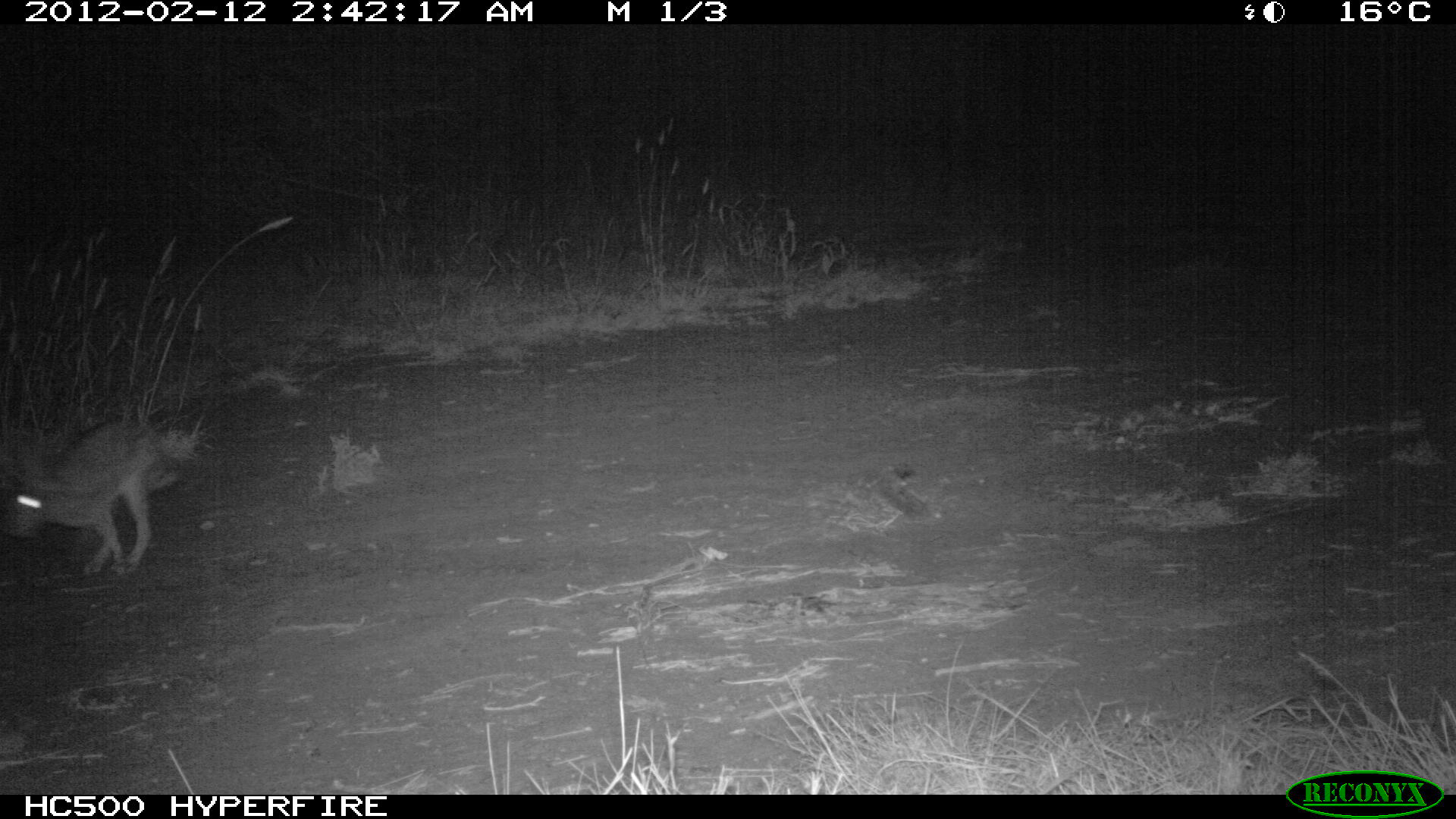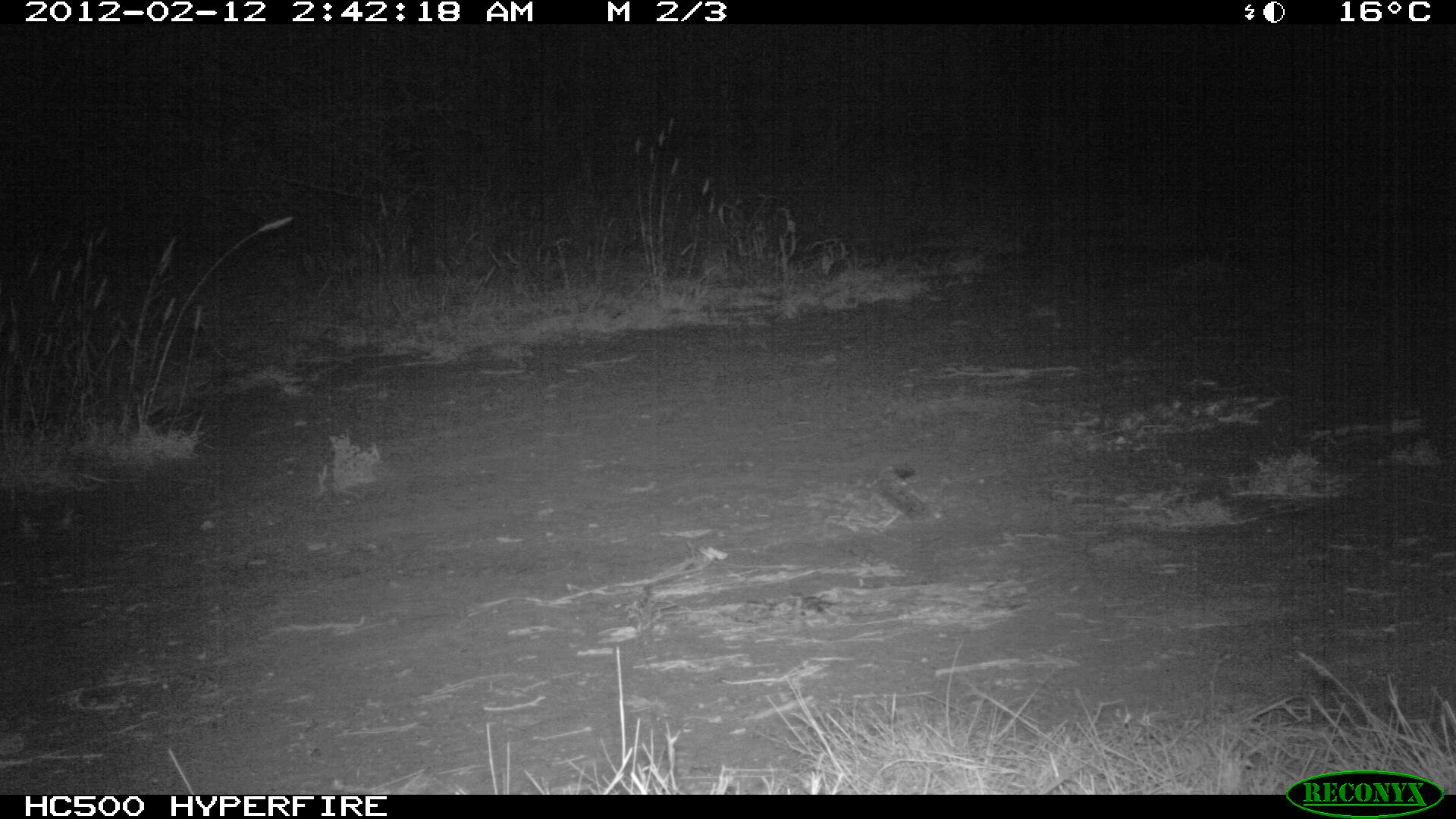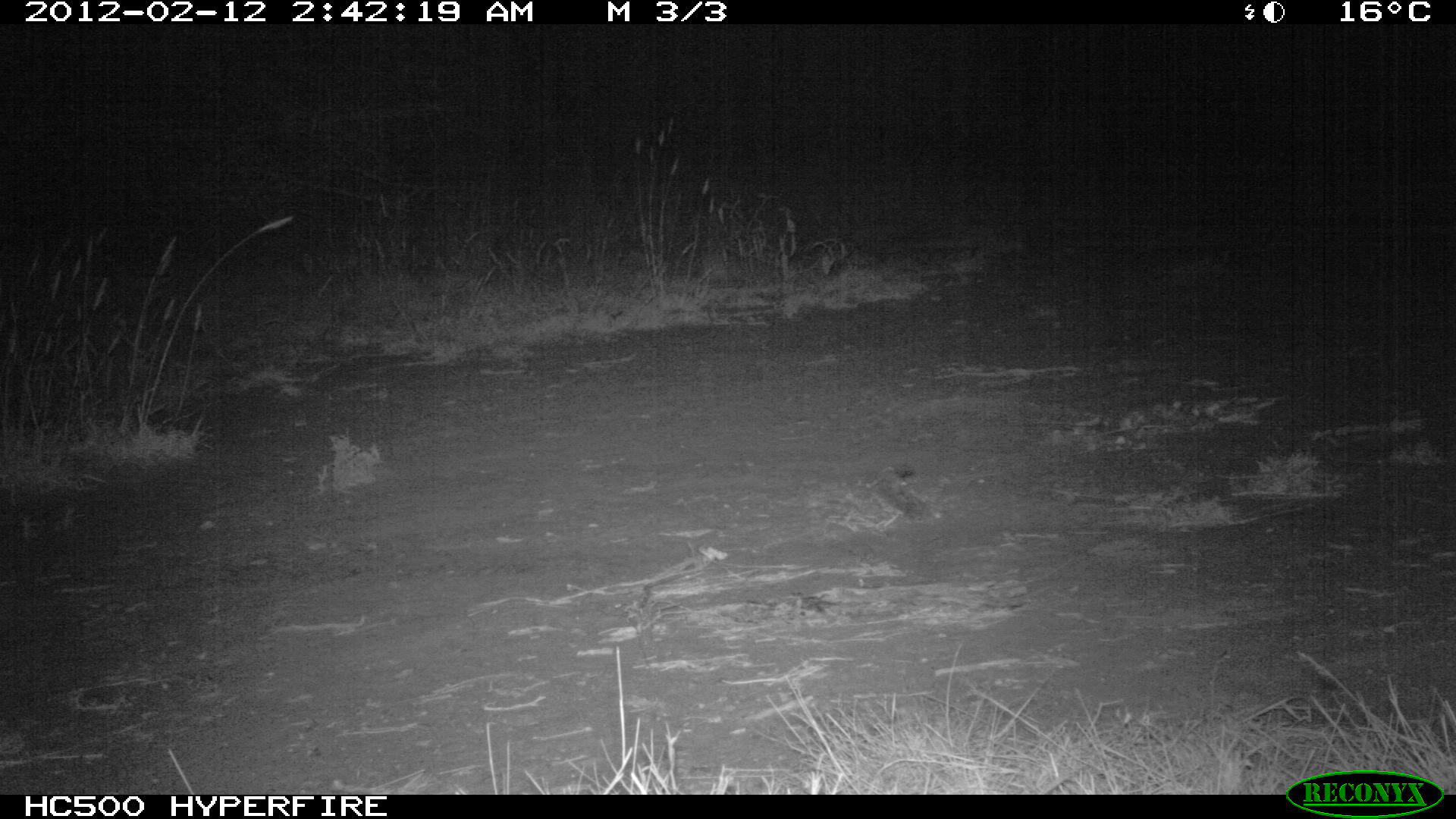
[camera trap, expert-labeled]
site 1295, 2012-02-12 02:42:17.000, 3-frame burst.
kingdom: Animalia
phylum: Chordata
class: Mammalia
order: Lagomorpha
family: Leporidae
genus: Lepus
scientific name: Lepus saxatilis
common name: scrub hare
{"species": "Lepus saxatilis (scrub hare)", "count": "1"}